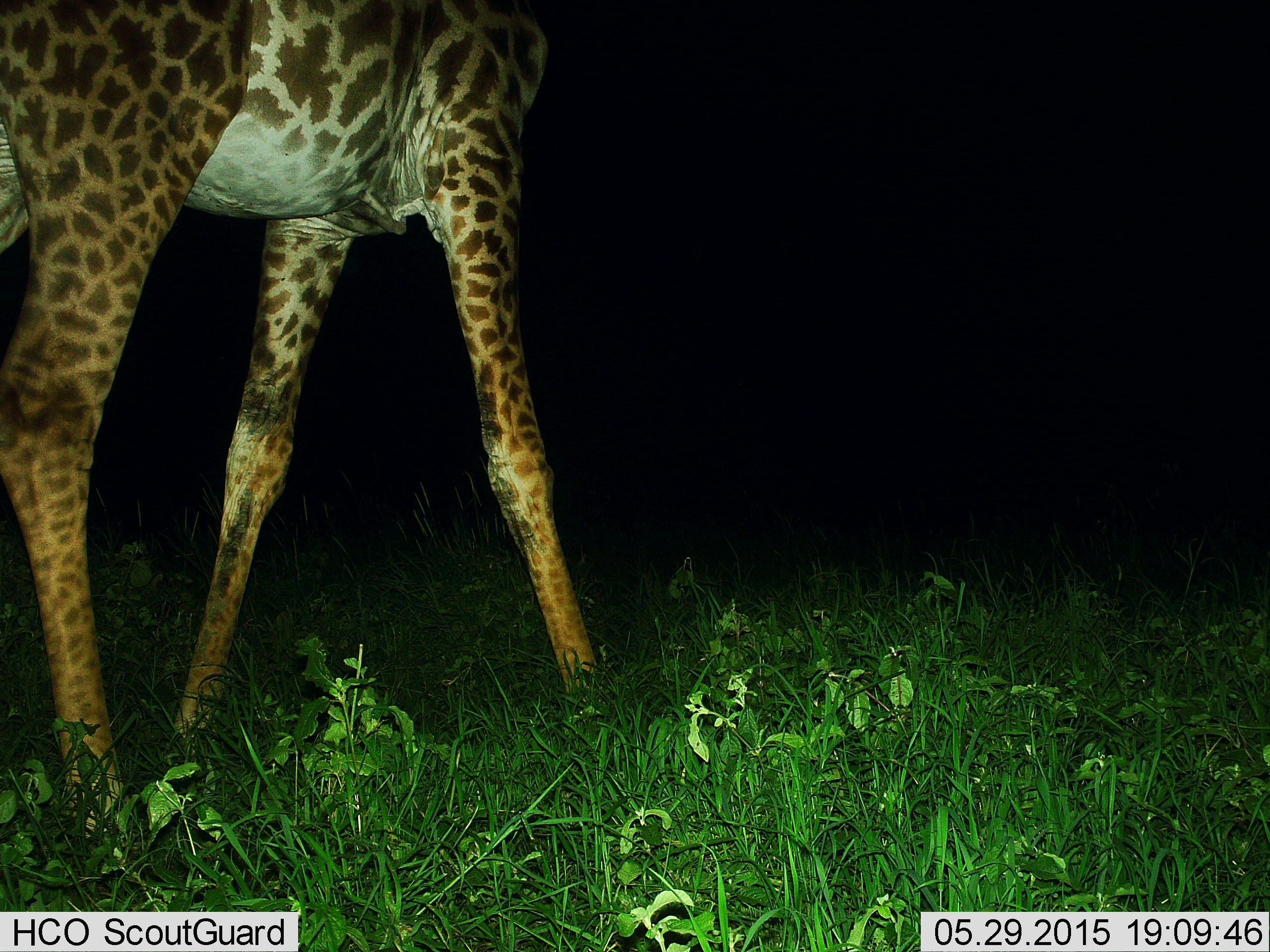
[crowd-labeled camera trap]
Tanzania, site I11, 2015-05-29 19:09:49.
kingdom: Animalia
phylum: Chordata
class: Mammalia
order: Artiodactyla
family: Giraffidae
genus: Giraffa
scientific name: Giraffa camelopardalis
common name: giraffe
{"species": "giraffe (Giraffa camelopardalis)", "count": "1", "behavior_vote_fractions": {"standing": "30%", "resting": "0%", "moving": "70%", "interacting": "0%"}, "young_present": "0%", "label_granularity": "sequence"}